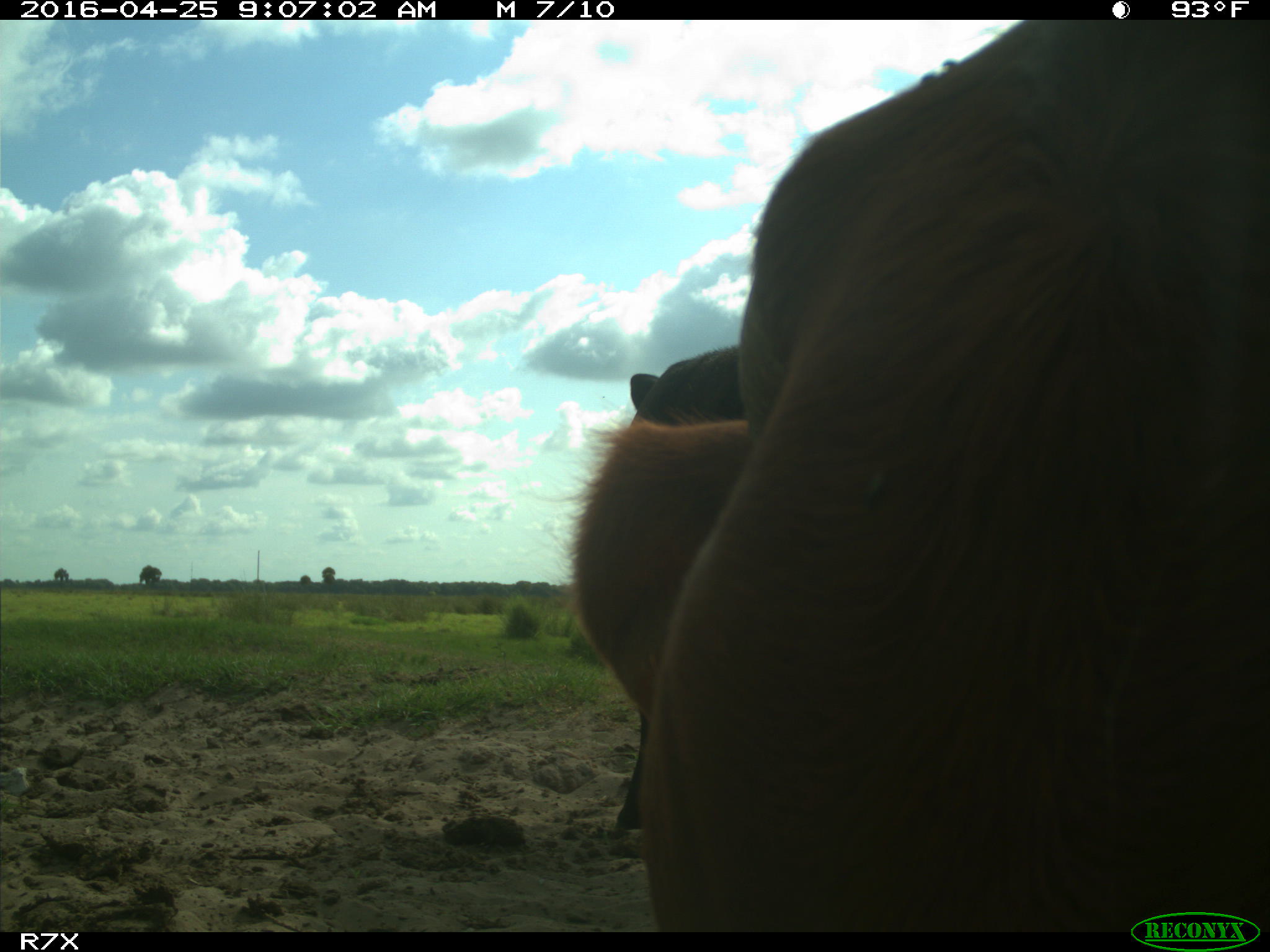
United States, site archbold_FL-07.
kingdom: Animalia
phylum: Chordata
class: Mammalia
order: Artiodactyla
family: Bovidae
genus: Bos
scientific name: Bos taurus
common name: domestic cow